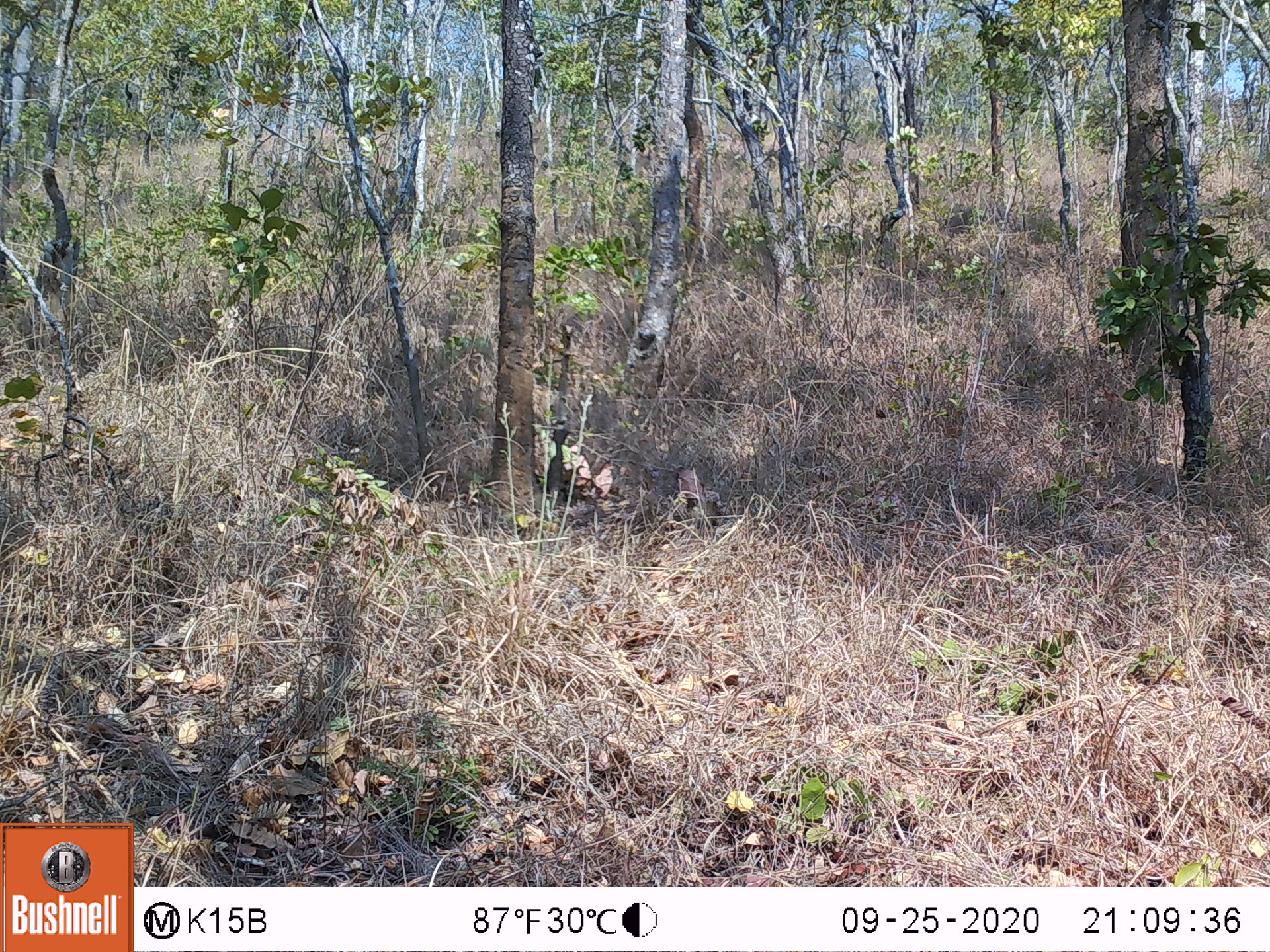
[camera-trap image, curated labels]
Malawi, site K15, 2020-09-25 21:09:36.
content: no animal present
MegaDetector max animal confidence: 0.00